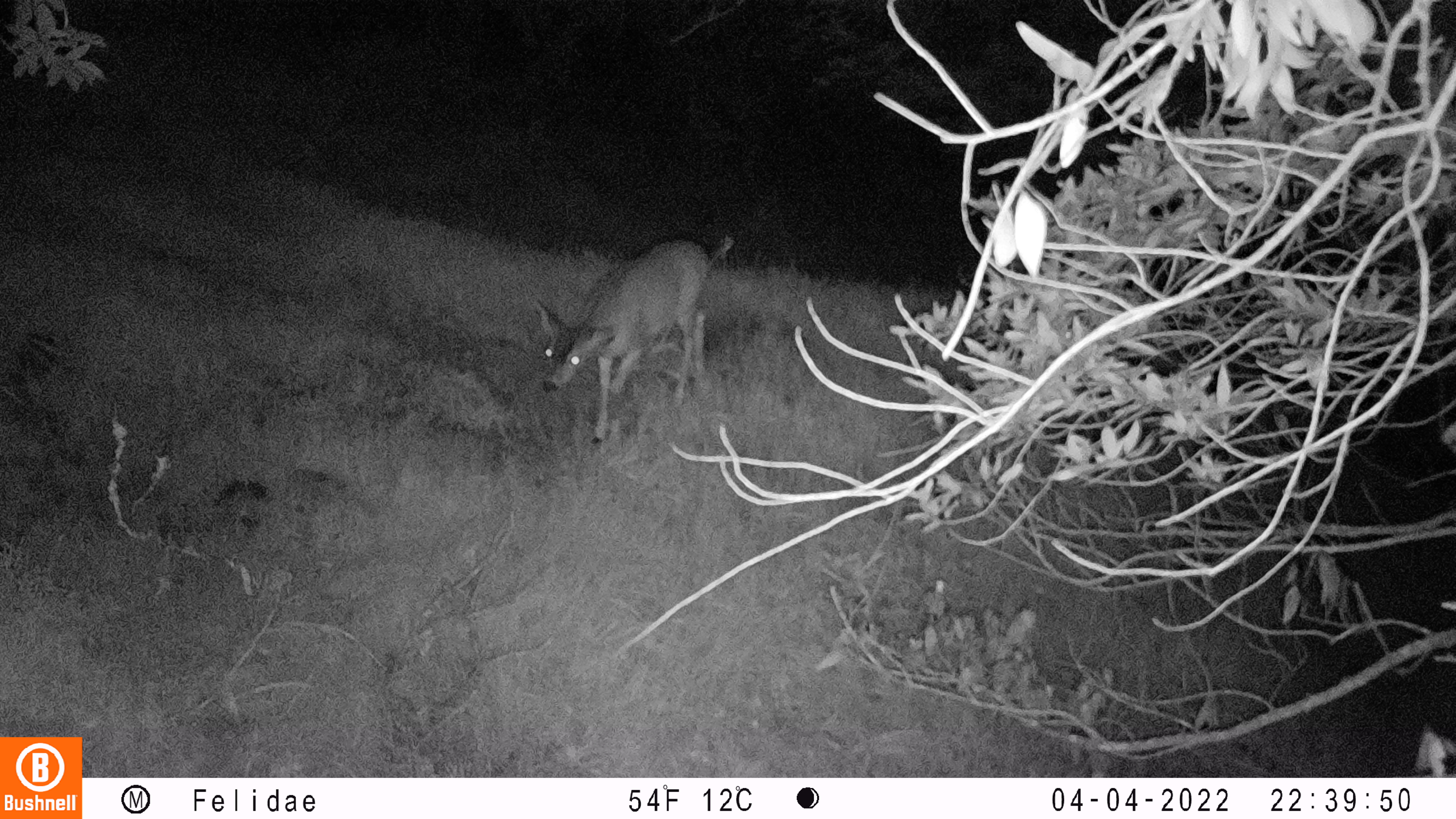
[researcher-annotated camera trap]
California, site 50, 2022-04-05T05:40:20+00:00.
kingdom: Animalia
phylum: Chordata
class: Mammalia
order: Artiodactyla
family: Cervidae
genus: Odocoileus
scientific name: Odocoileus hemionus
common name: mule deer